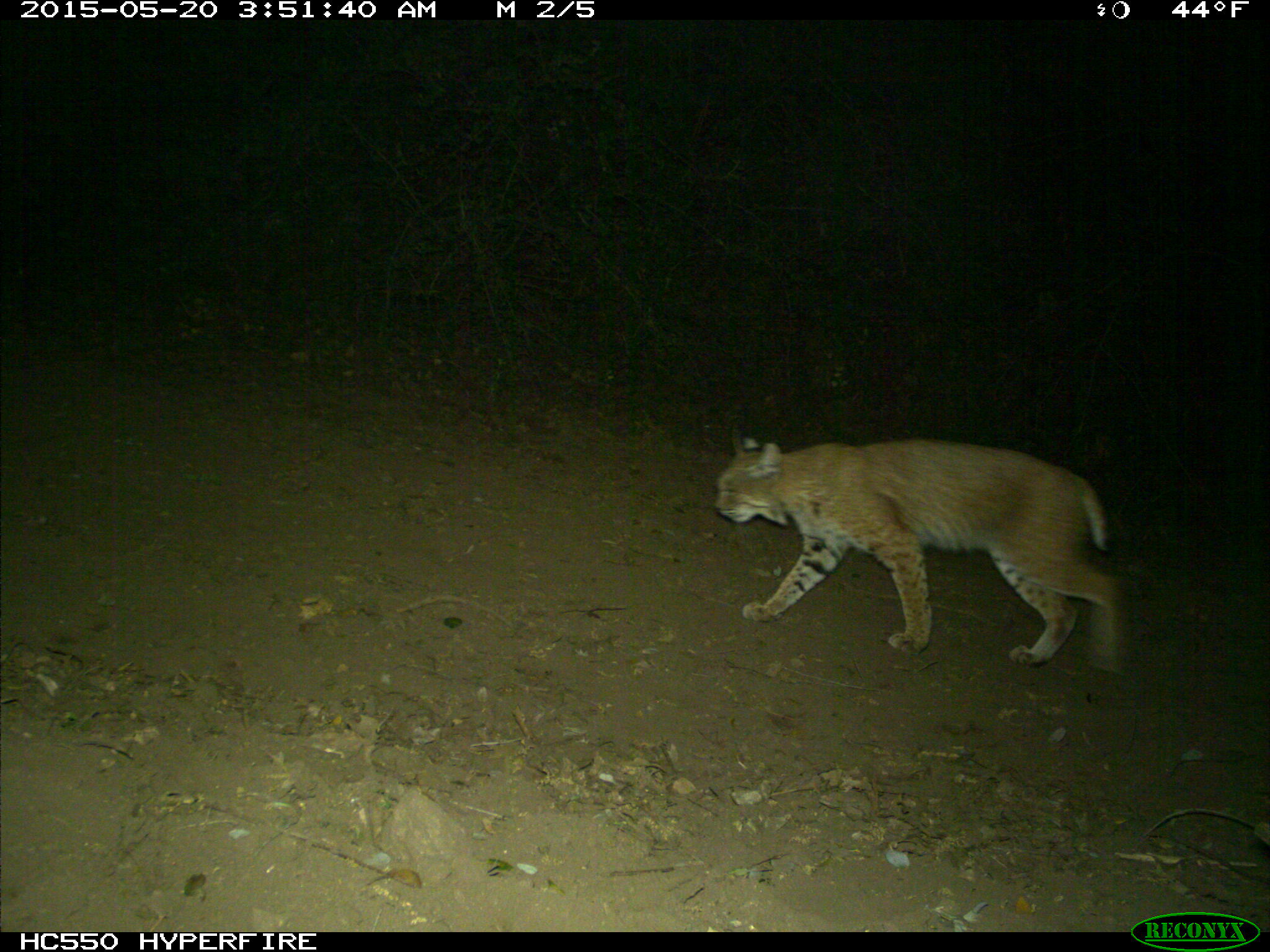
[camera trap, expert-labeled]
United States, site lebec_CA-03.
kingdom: Animalia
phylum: Chordata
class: Mammalia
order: Carnivora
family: Felidae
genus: Lynx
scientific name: Lynx rufus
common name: bobcat